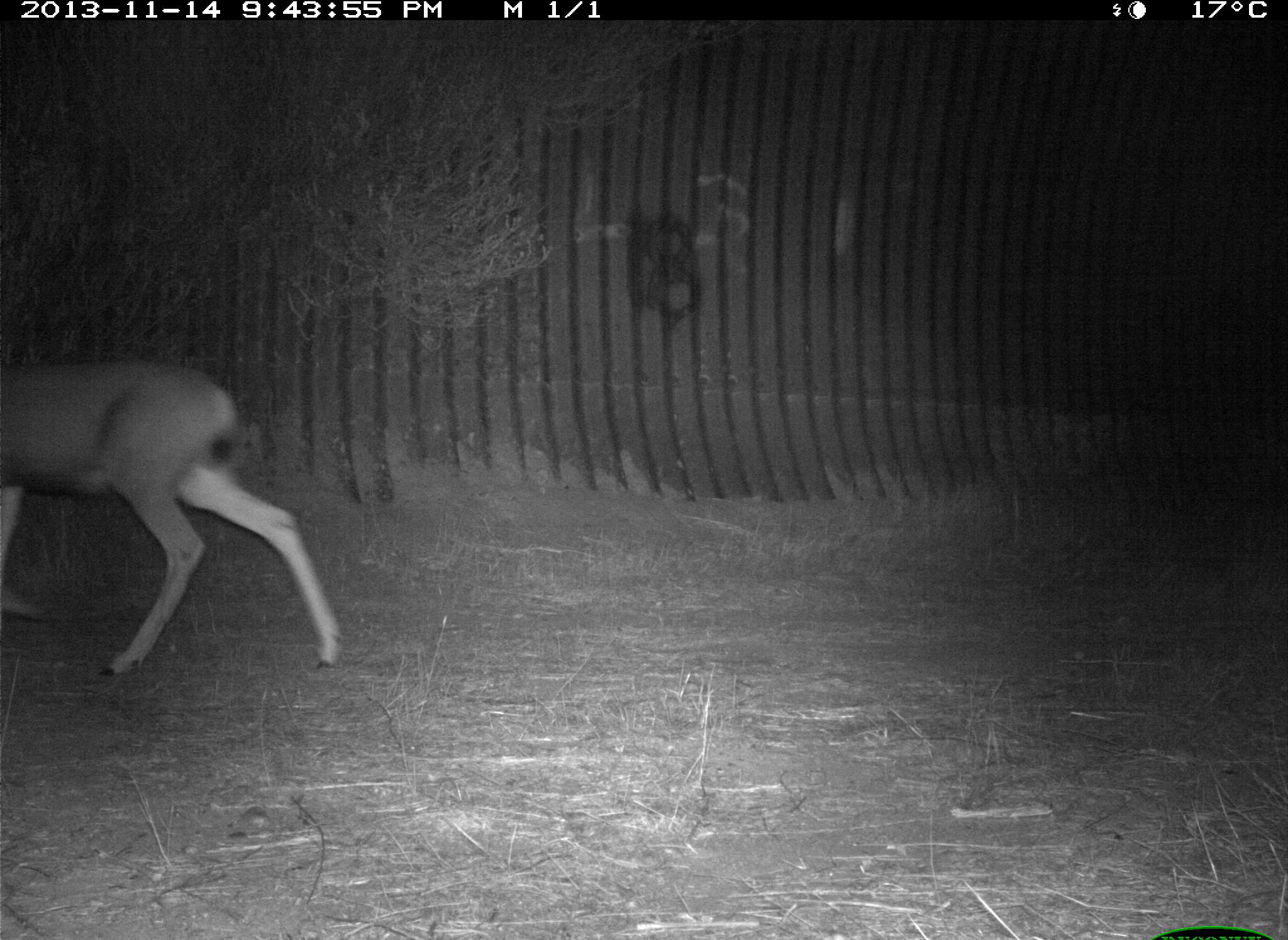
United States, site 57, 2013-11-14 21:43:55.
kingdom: Animalia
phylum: Chordata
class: Mammalia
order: Artiodactyla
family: Cervidae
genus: Odocoileus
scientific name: Odocoileus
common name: deer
Deer (Odocoileus).